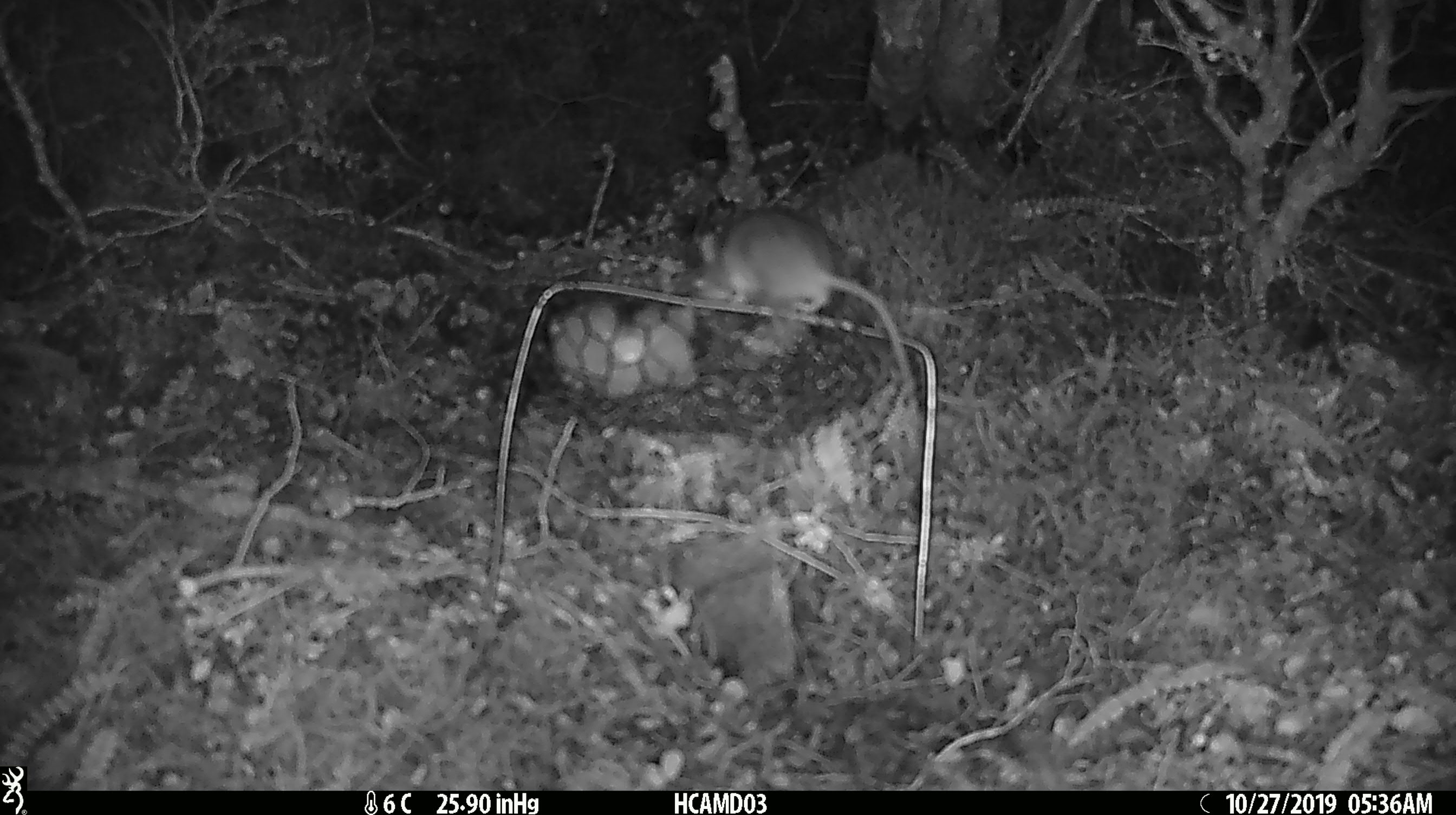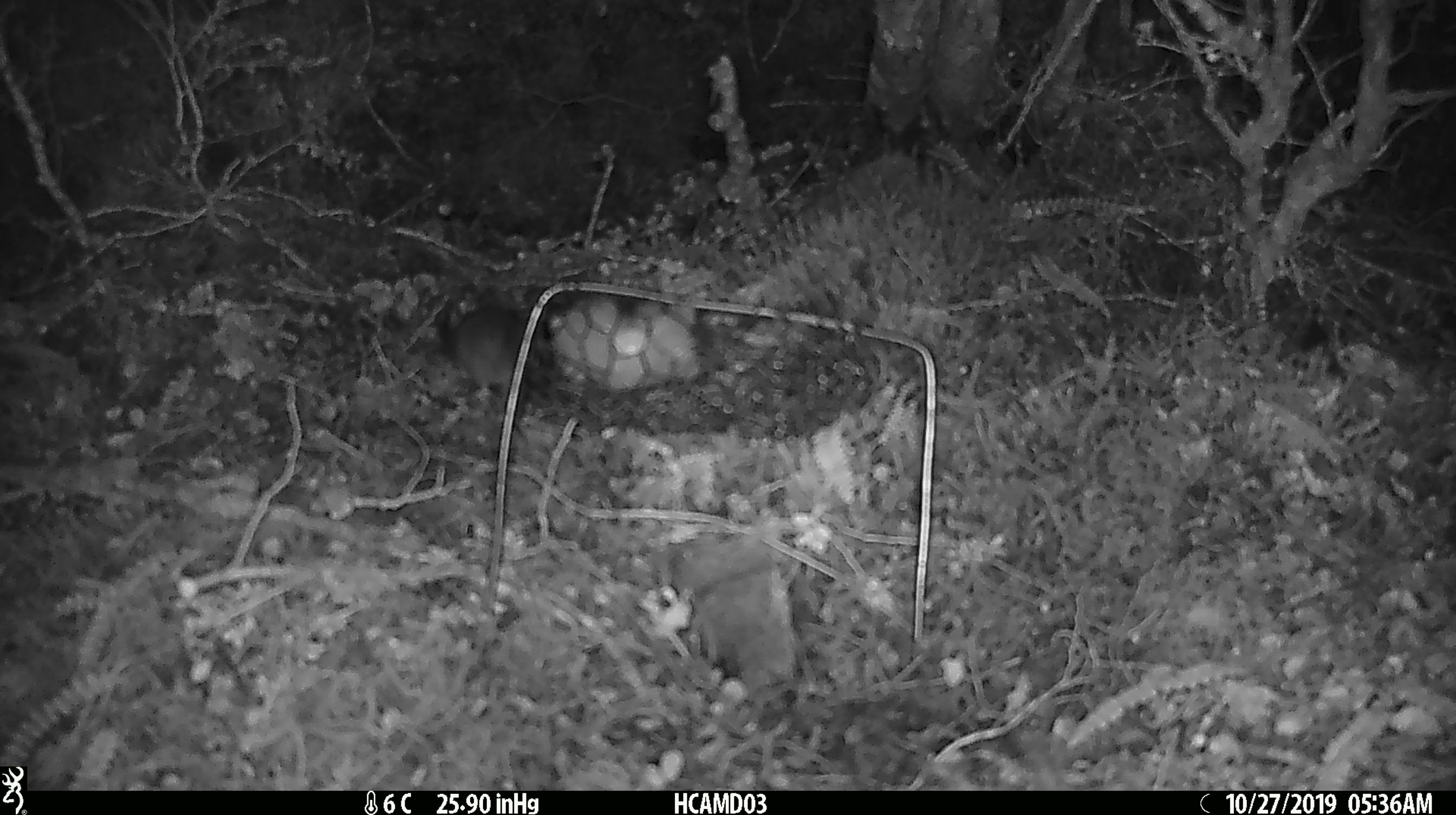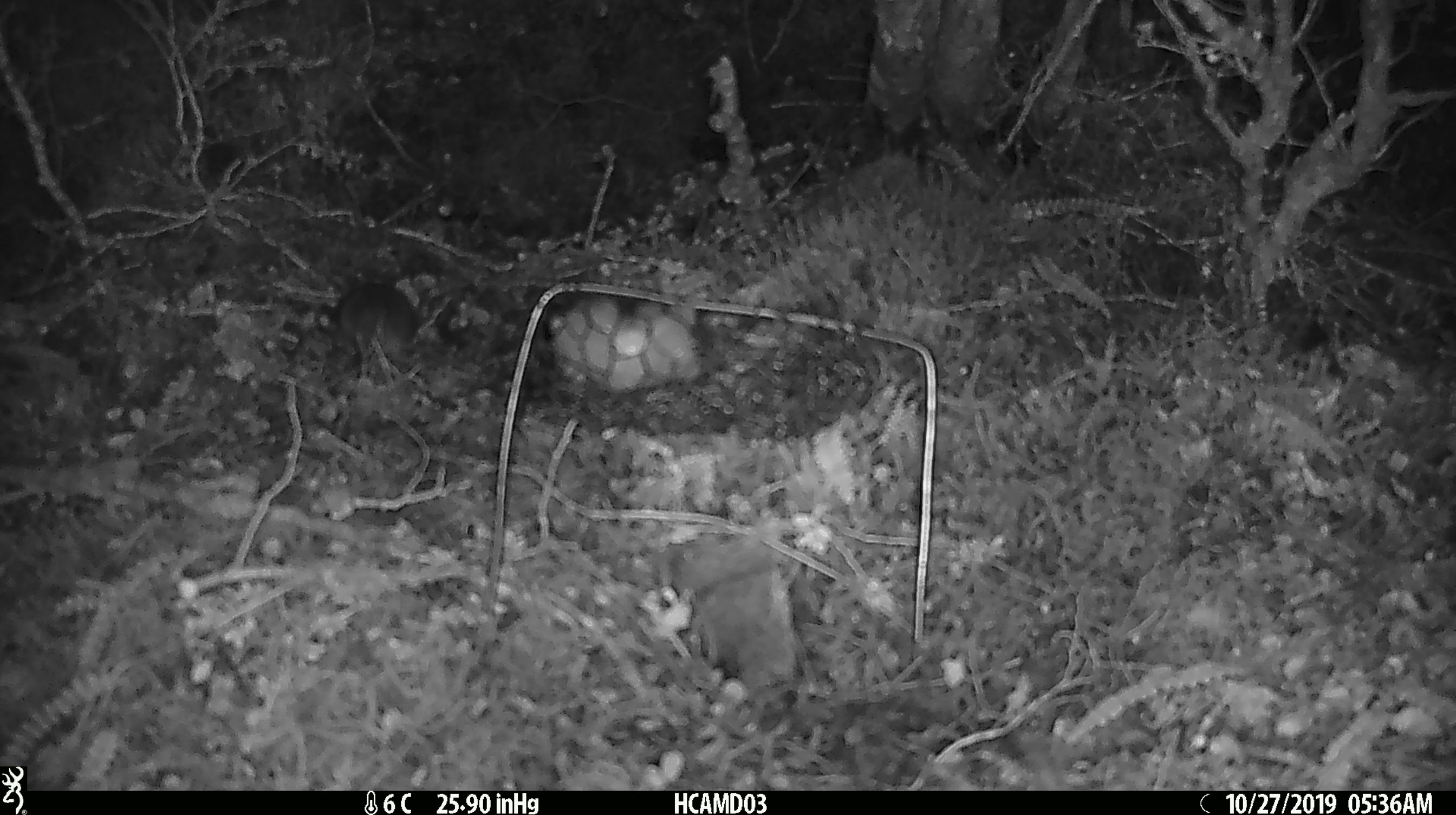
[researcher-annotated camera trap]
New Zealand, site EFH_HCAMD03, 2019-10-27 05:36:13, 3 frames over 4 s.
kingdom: Animalia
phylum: Chordata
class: Mammalia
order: Rodentia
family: Muridae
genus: Mus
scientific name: Mus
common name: mouse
Mouse (Mus).